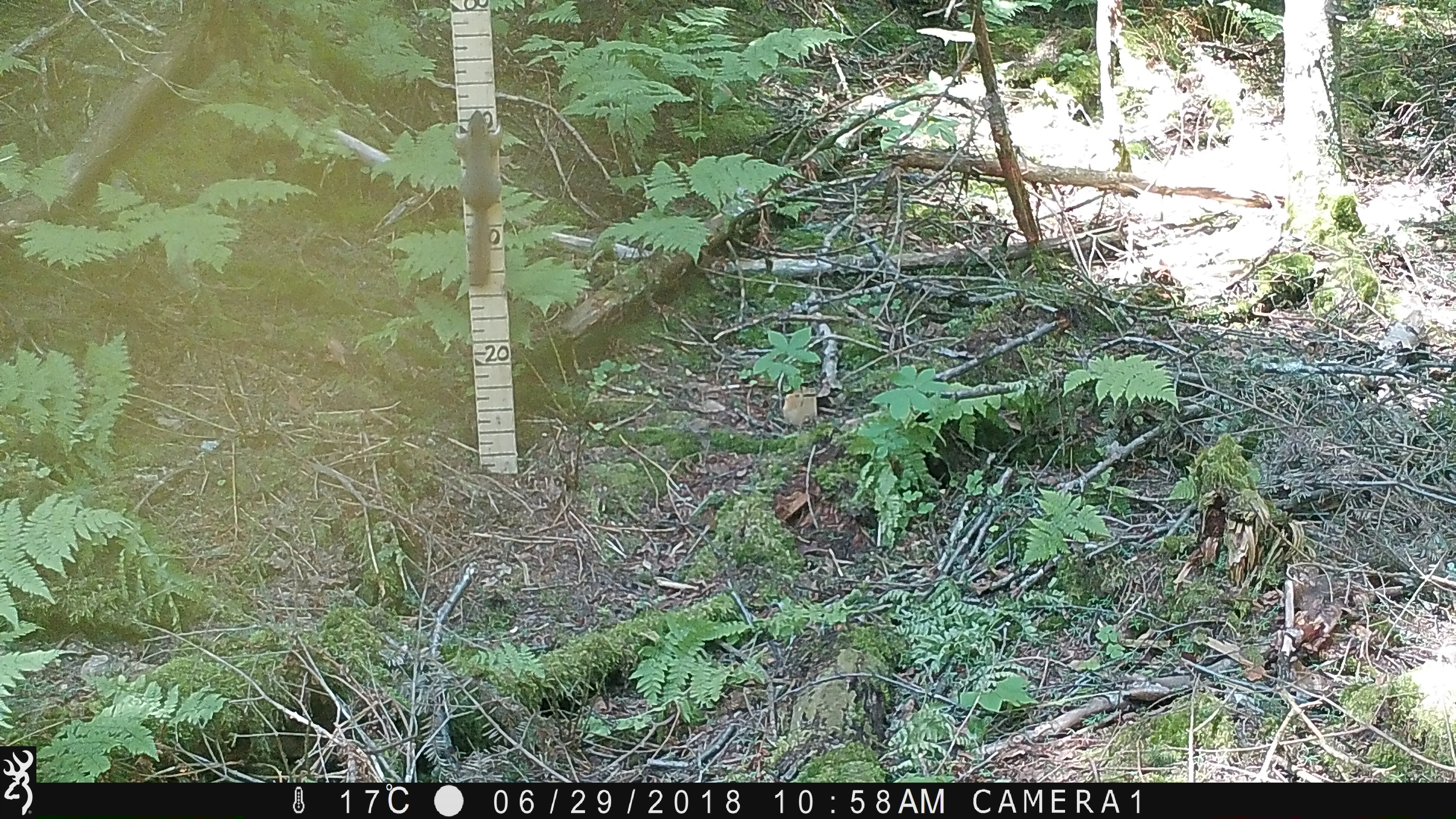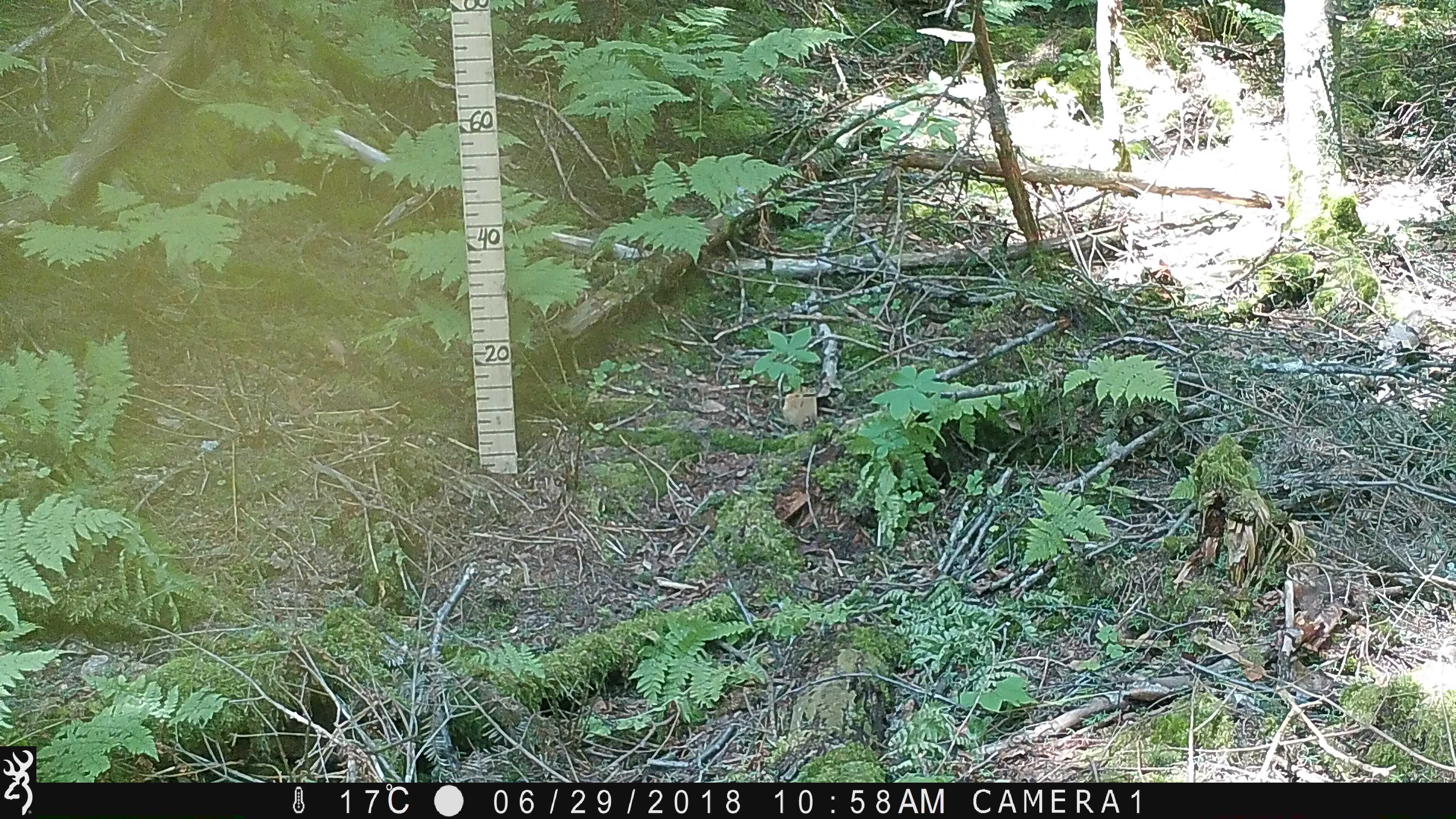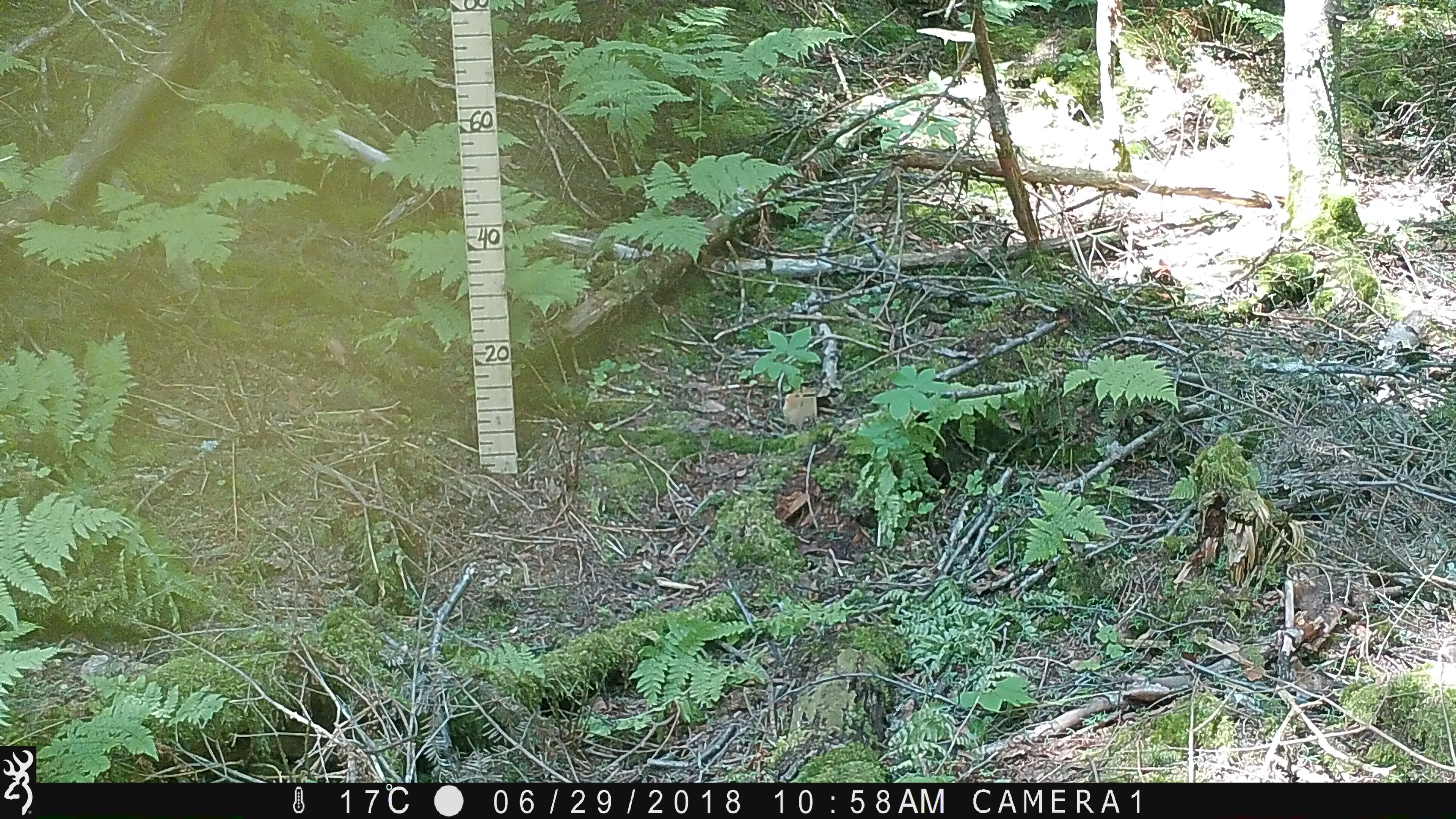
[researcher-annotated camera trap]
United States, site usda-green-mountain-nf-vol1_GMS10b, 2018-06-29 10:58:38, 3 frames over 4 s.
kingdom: Animalia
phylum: Chordata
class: Mammalia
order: Rodentia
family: Sciuridae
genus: Tamiasciurus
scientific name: Tamiasciurus hudsonicus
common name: red squirrel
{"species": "red squirrel (Tamiasciurus hudsonicus)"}